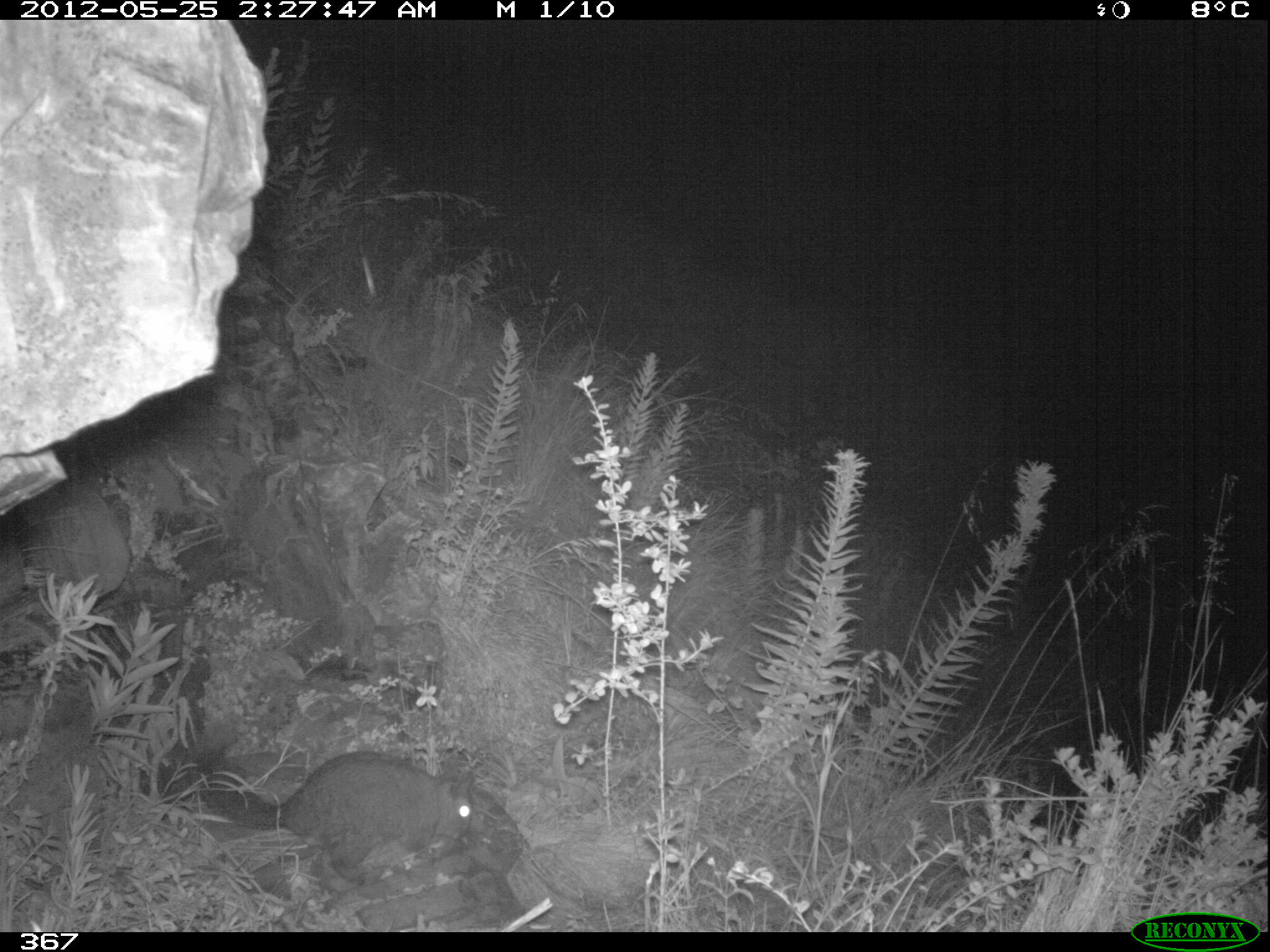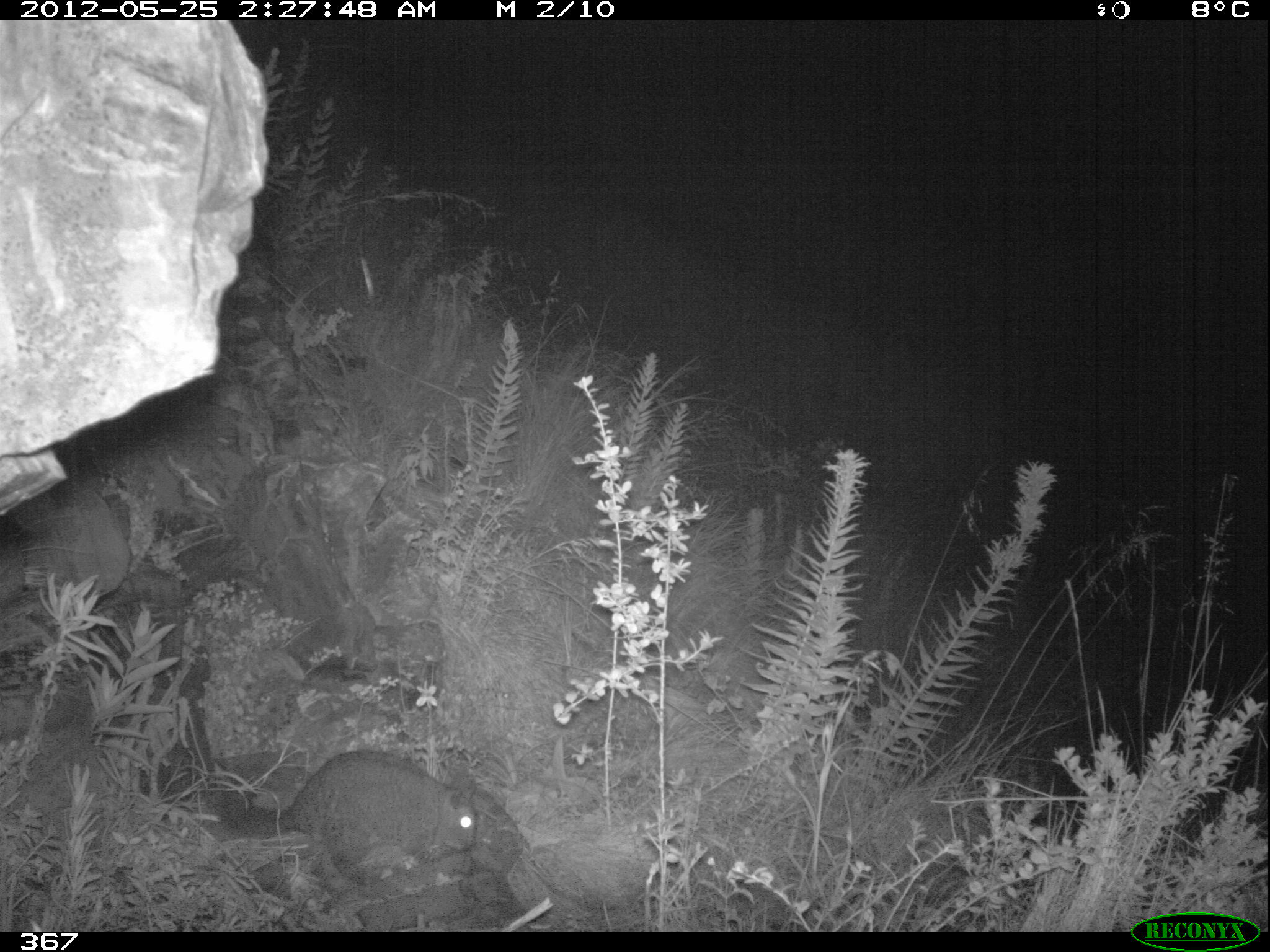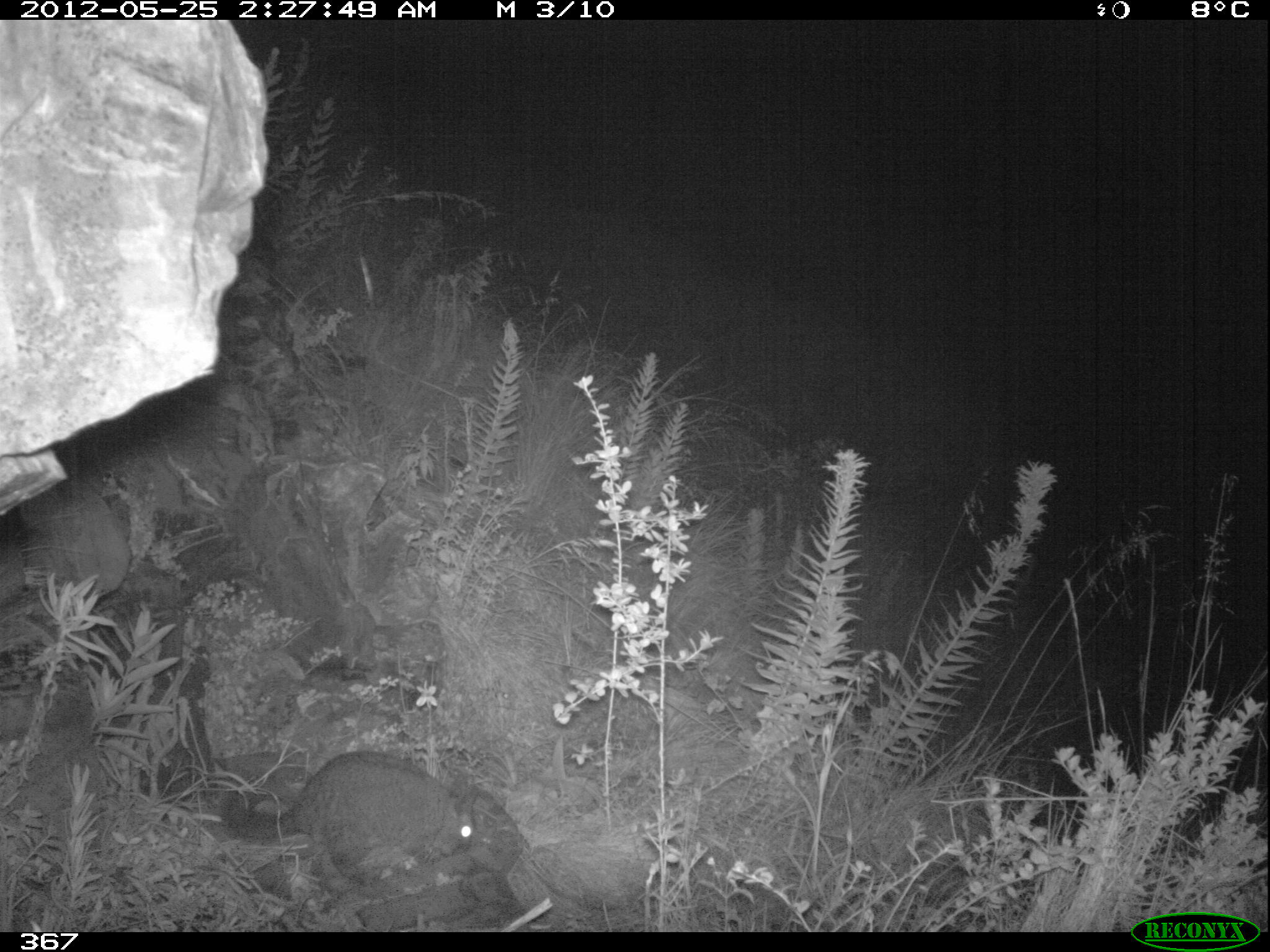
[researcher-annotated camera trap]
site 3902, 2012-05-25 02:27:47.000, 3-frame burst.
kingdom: Animalia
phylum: Chordata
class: Mammalia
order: Rodentia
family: Chinchillidae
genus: Lagidium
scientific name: Lagidium viscacia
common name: mountain viscacha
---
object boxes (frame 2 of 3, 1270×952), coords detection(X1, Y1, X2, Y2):
lagidium viscacia: detection(204, 747, 478, 877)